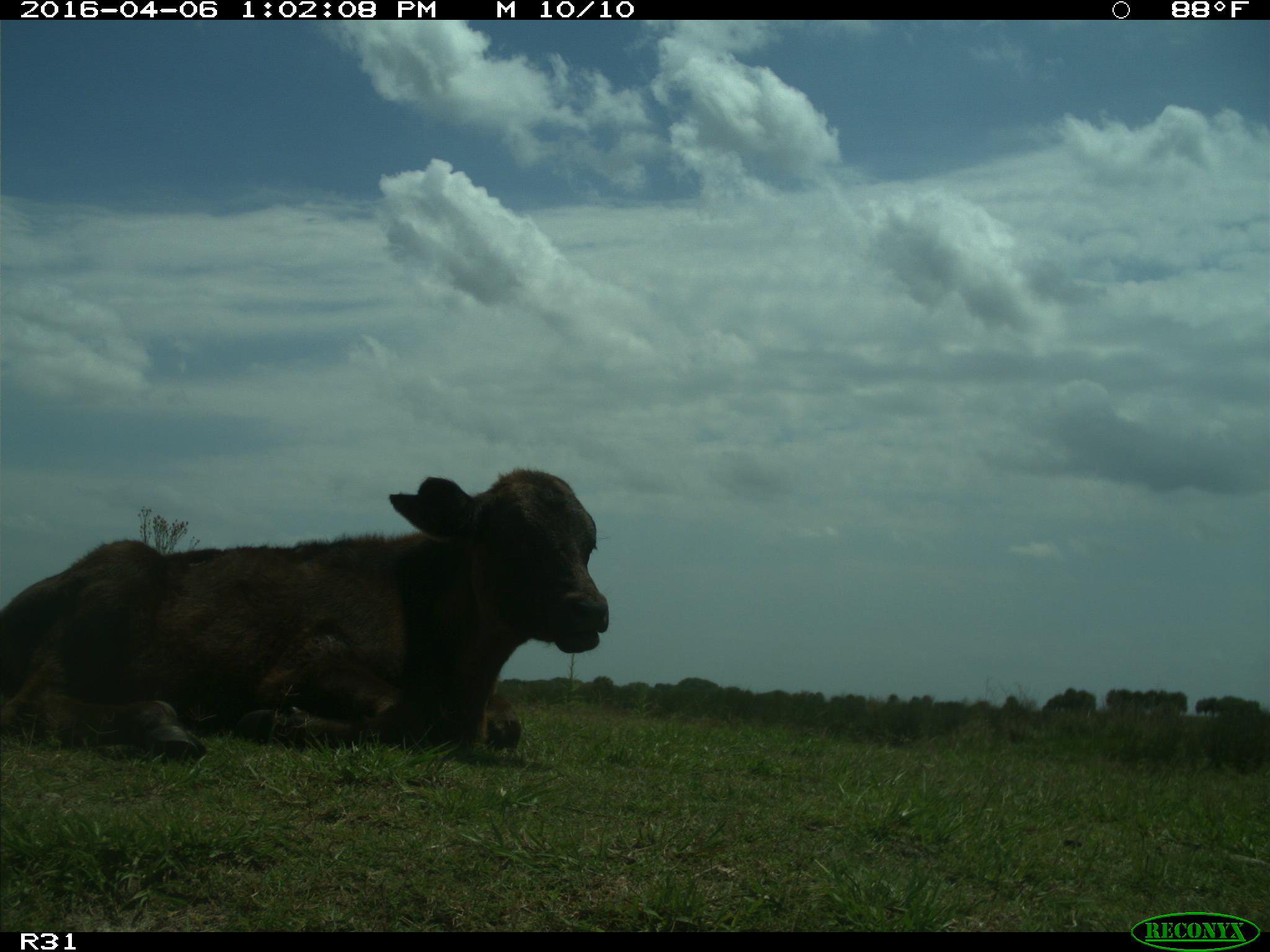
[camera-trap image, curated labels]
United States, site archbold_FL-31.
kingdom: Animalia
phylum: Chordata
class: Mammalia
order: Artiodactyla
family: Bovidae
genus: Bos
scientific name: Bos taurus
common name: domestic cow